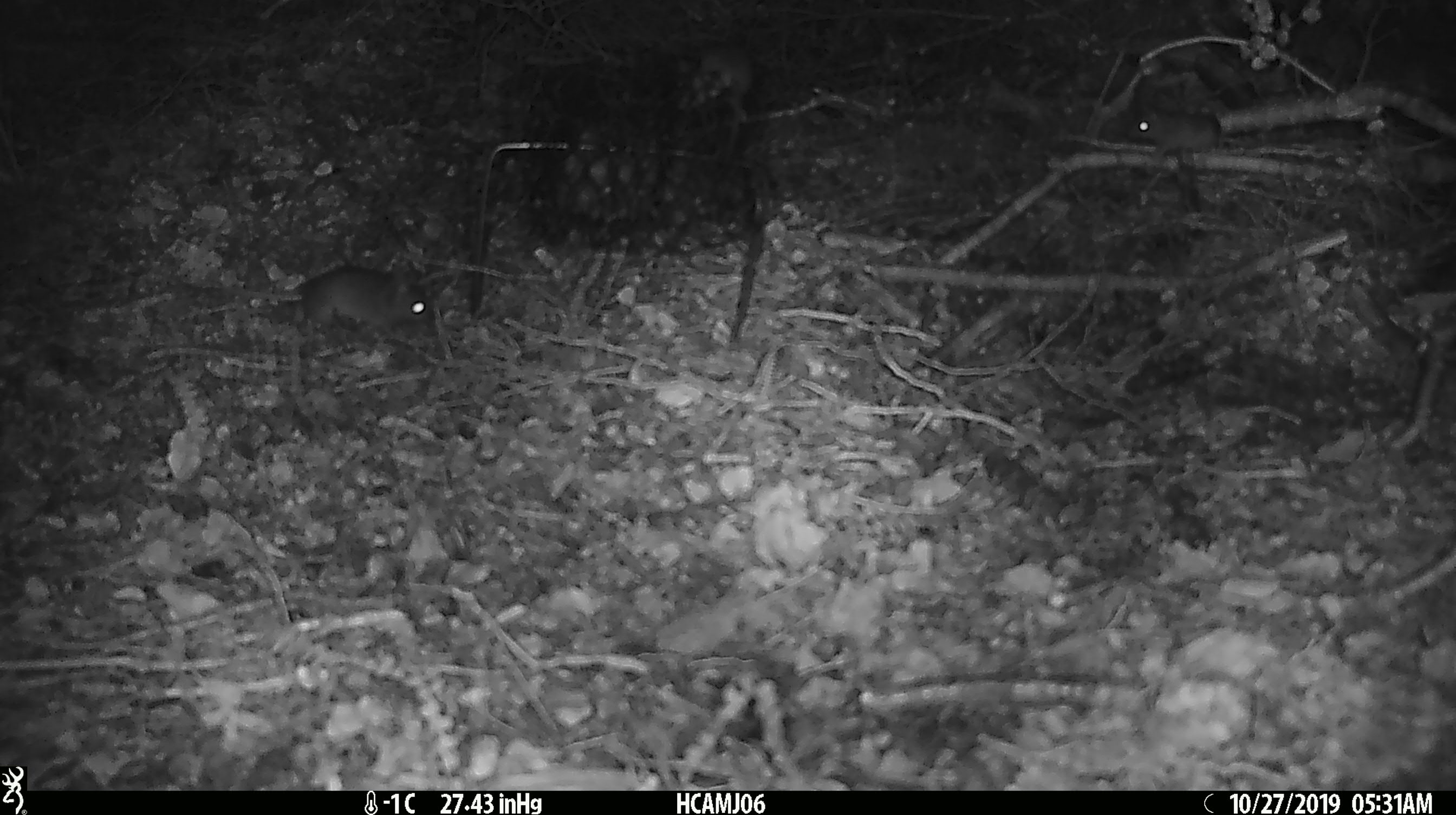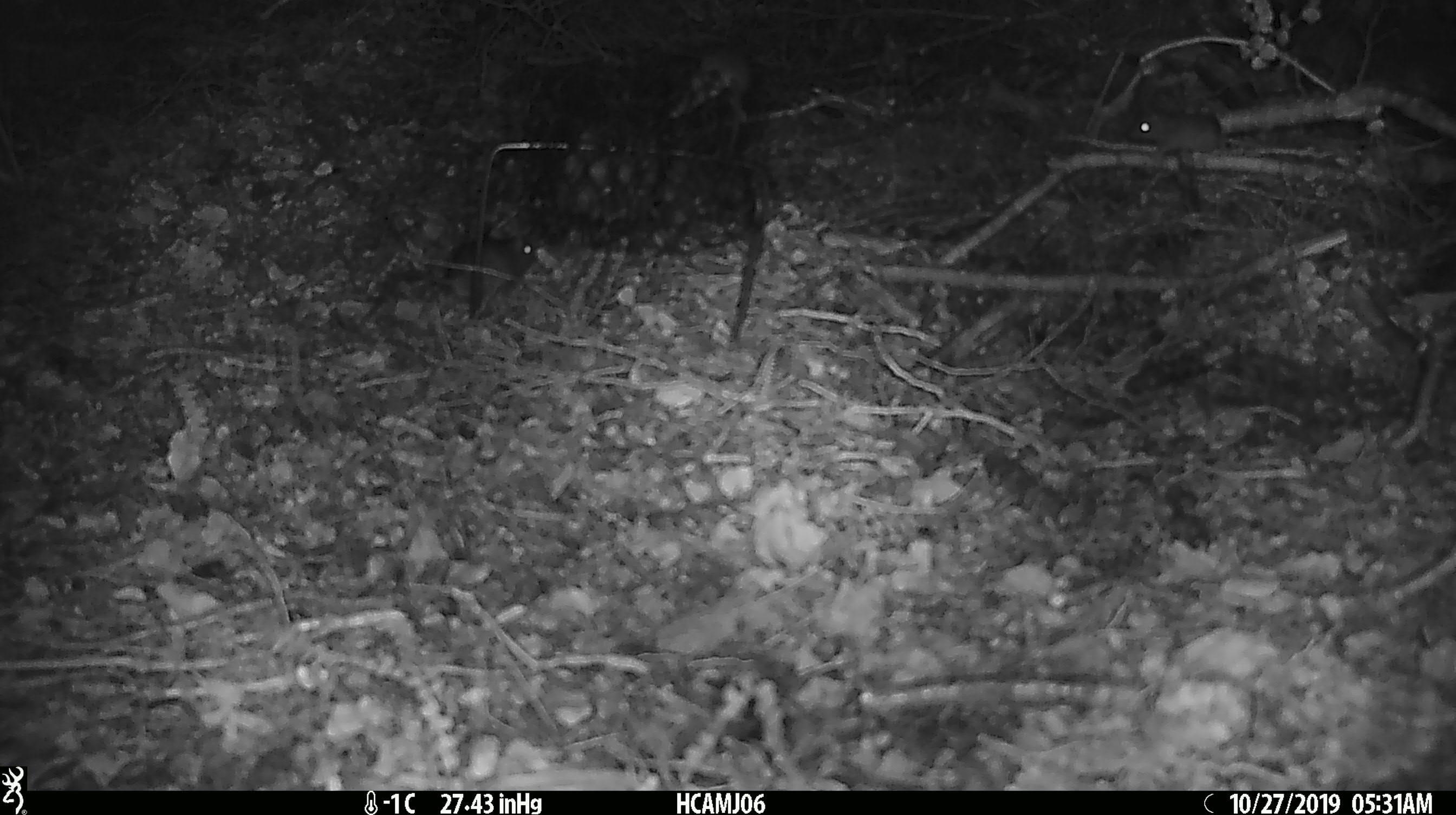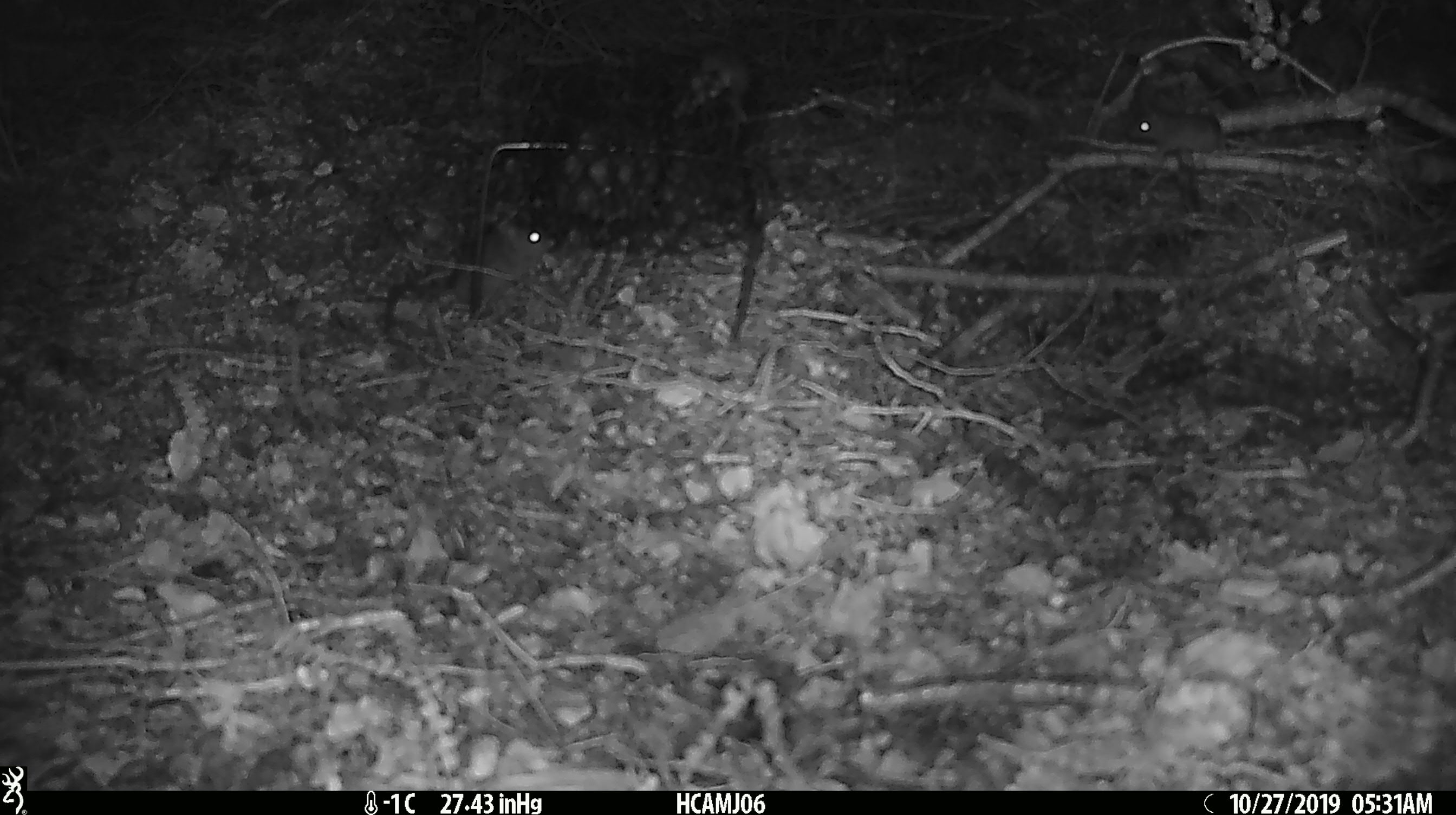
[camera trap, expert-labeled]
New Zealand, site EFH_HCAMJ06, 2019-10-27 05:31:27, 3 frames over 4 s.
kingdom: Animalia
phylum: Chordata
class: Mammalia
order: Rodentia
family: Muridae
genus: Mus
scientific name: Mus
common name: mouse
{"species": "mouse (Mus)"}